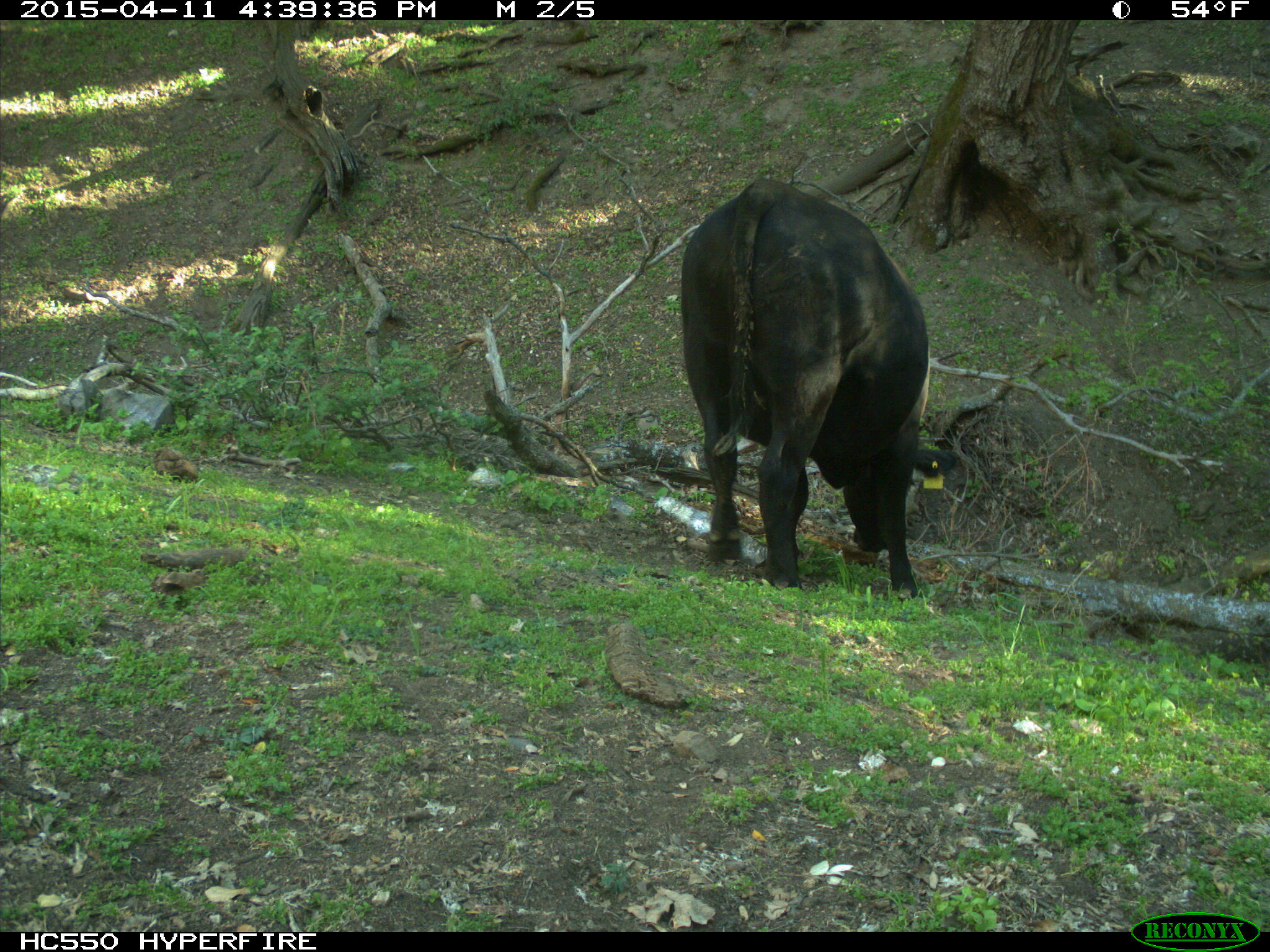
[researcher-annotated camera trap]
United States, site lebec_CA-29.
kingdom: Animalia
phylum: Chordata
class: Mammalia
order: Artiodactyla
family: Bovidae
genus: Bos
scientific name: Bos taurus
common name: domestic cow